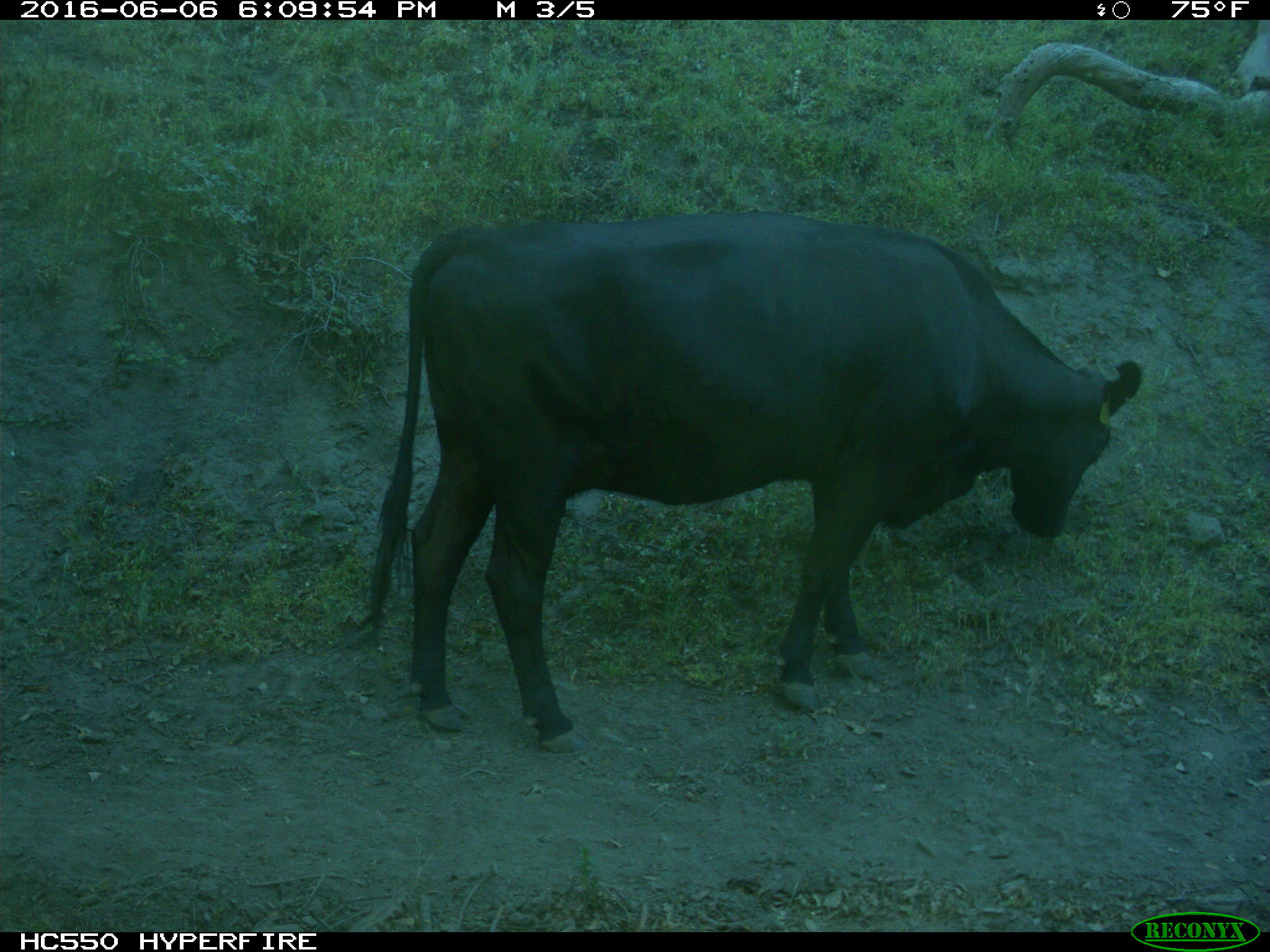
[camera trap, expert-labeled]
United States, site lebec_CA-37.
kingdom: Animalia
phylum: Chordata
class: Mammalia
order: Artiodactyla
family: Bovidae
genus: Bos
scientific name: Bos taurus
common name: domestic cow